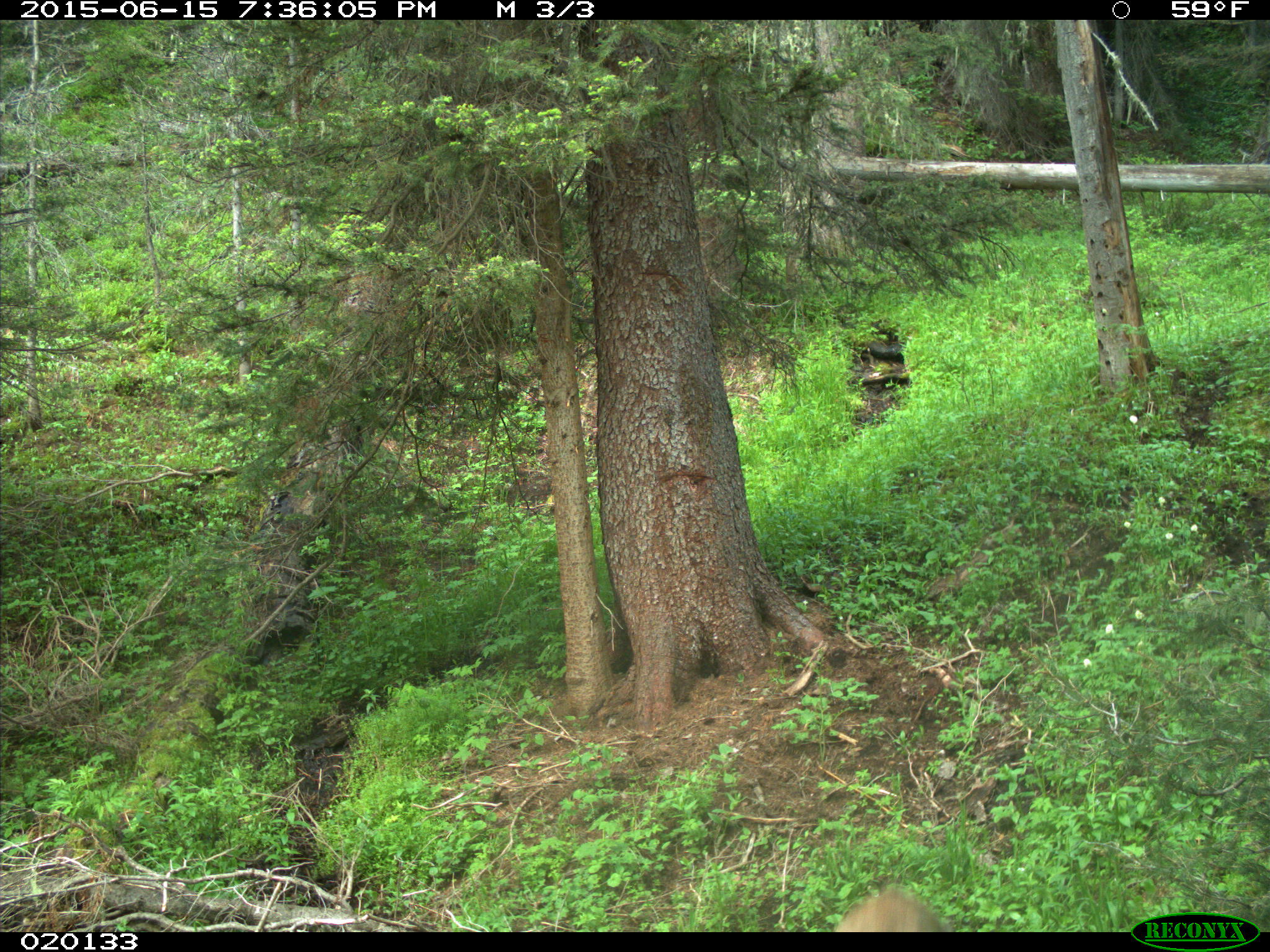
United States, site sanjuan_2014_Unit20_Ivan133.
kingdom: Animalia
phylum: Chordata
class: Mammalia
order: Artiodactyla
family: Cervidae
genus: Odocoileus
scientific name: Odocoileus hemionus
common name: mule deer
Odocoileus hemionus (mule deer).